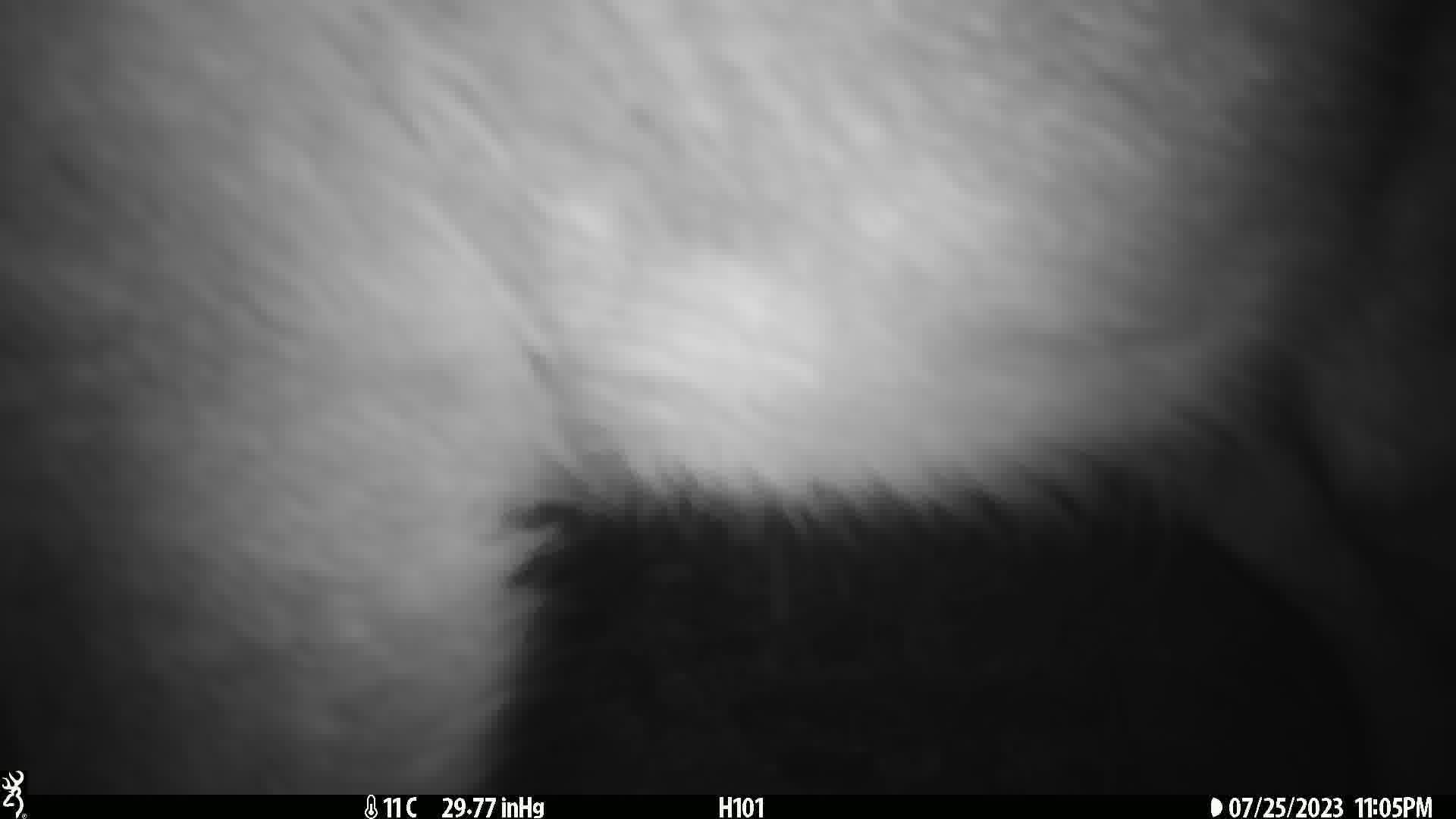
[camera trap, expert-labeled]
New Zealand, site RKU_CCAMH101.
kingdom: Animalia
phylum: Chordata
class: Mammalia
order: Artiodactyla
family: Cervidae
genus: Odocoileus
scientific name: Odocoileus virginianus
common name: white-tailed deer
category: white tailed deer